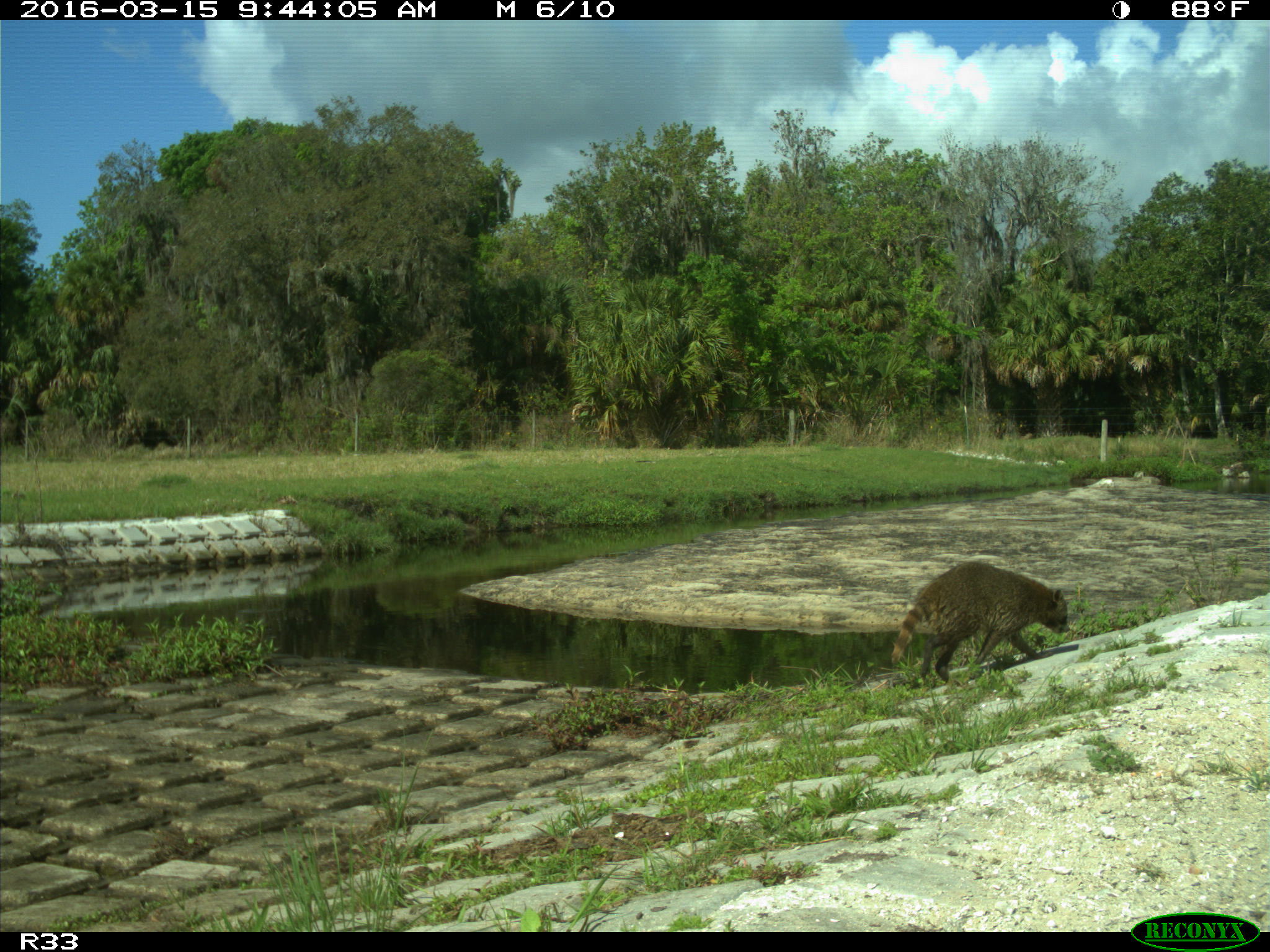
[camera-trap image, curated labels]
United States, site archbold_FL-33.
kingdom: Animalia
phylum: Chordata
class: Mammalia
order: Artiodactyla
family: Bovidae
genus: Bos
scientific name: Bos taurus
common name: domestic cow